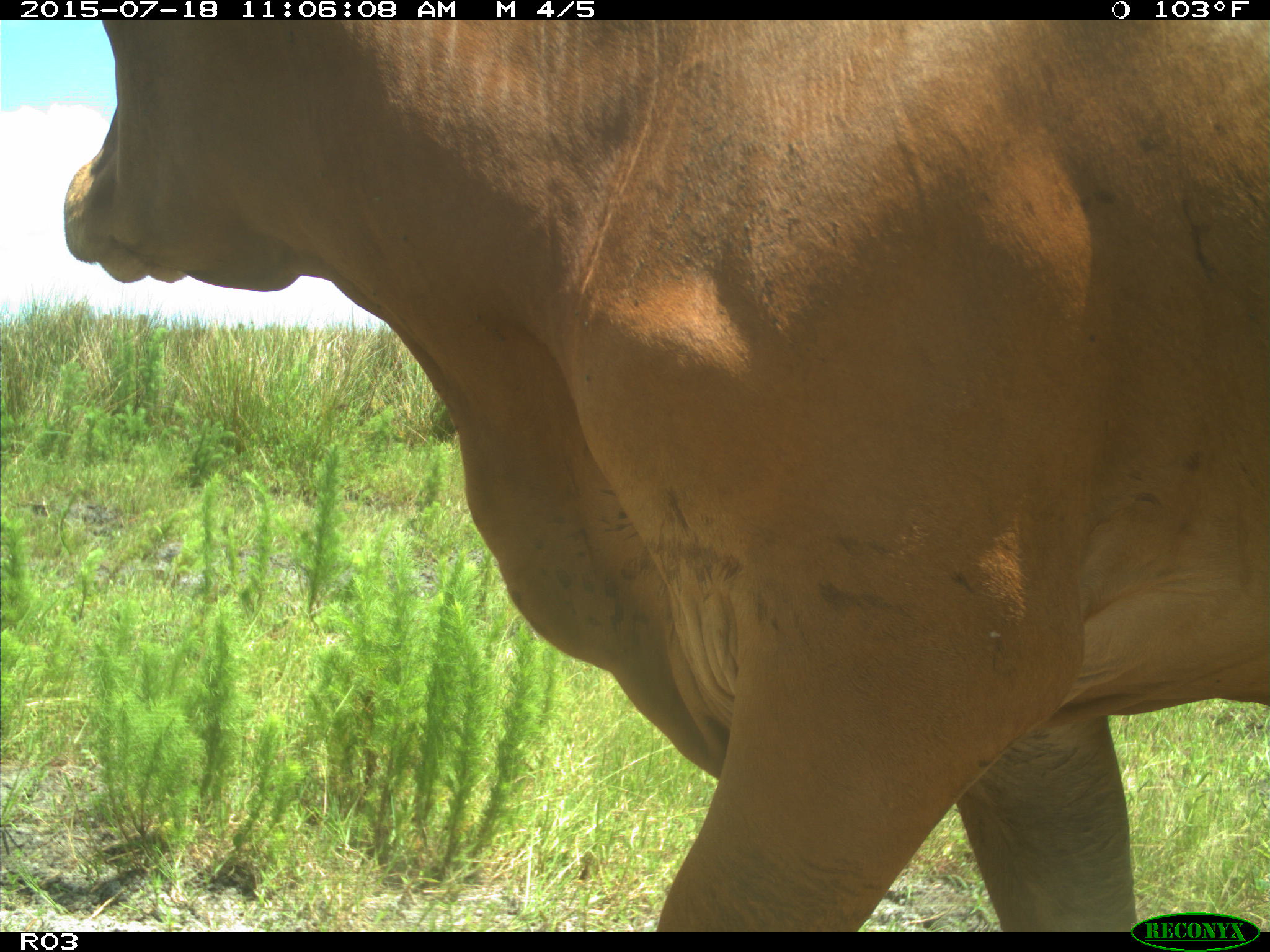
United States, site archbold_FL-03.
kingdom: Animalia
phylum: Chordata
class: Mammalia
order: Artiodactyla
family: Bovidae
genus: Bos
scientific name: Bos taurus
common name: domestic cow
Bos taurus (domestic cow).